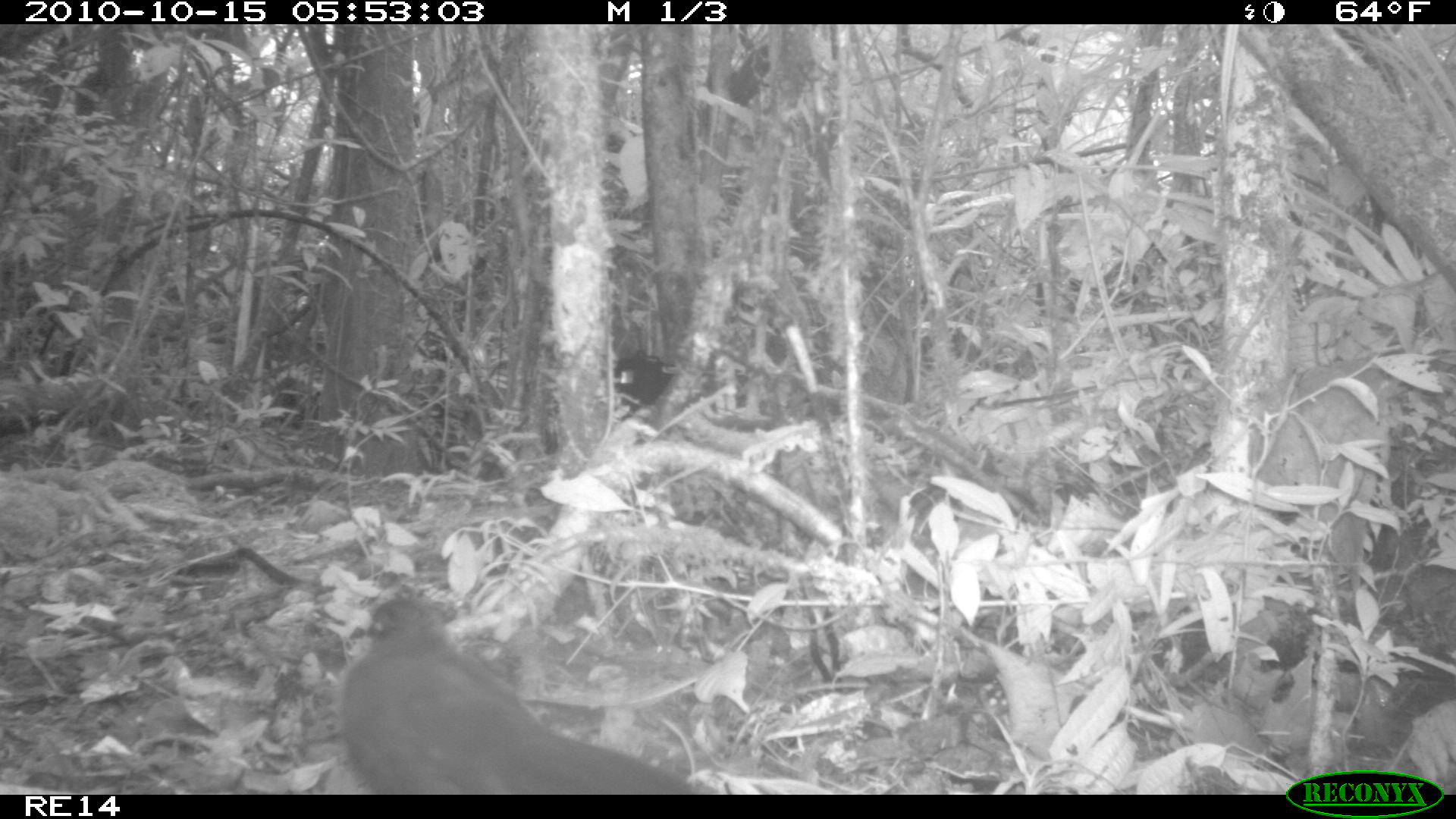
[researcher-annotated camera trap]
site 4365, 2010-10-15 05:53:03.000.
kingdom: Animalia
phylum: Chordata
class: Aves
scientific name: Aves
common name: bird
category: unknown bird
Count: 1.